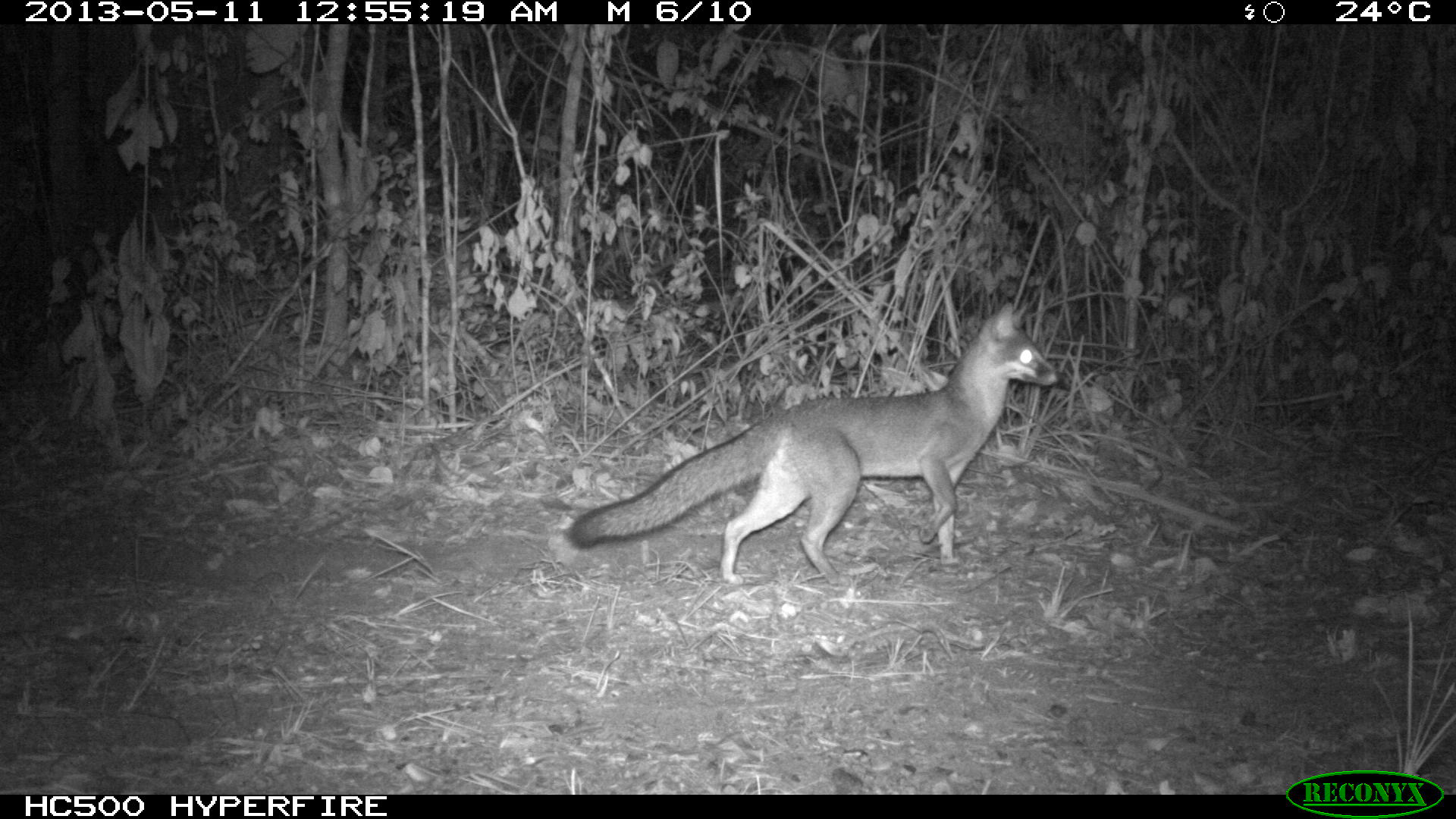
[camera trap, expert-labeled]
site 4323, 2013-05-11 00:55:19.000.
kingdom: Animalia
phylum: Chordata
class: Mammalia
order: Carnivora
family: Canidae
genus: Urocyon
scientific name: Urocyon cinereoargenteus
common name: gray fox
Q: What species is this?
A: Urocyon cinereoargenteus (gray fox).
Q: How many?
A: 1.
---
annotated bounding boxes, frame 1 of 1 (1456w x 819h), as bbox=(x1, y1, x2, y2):
urocyon cinereoargenteus: bbox=(560, 298, 1061, 587)